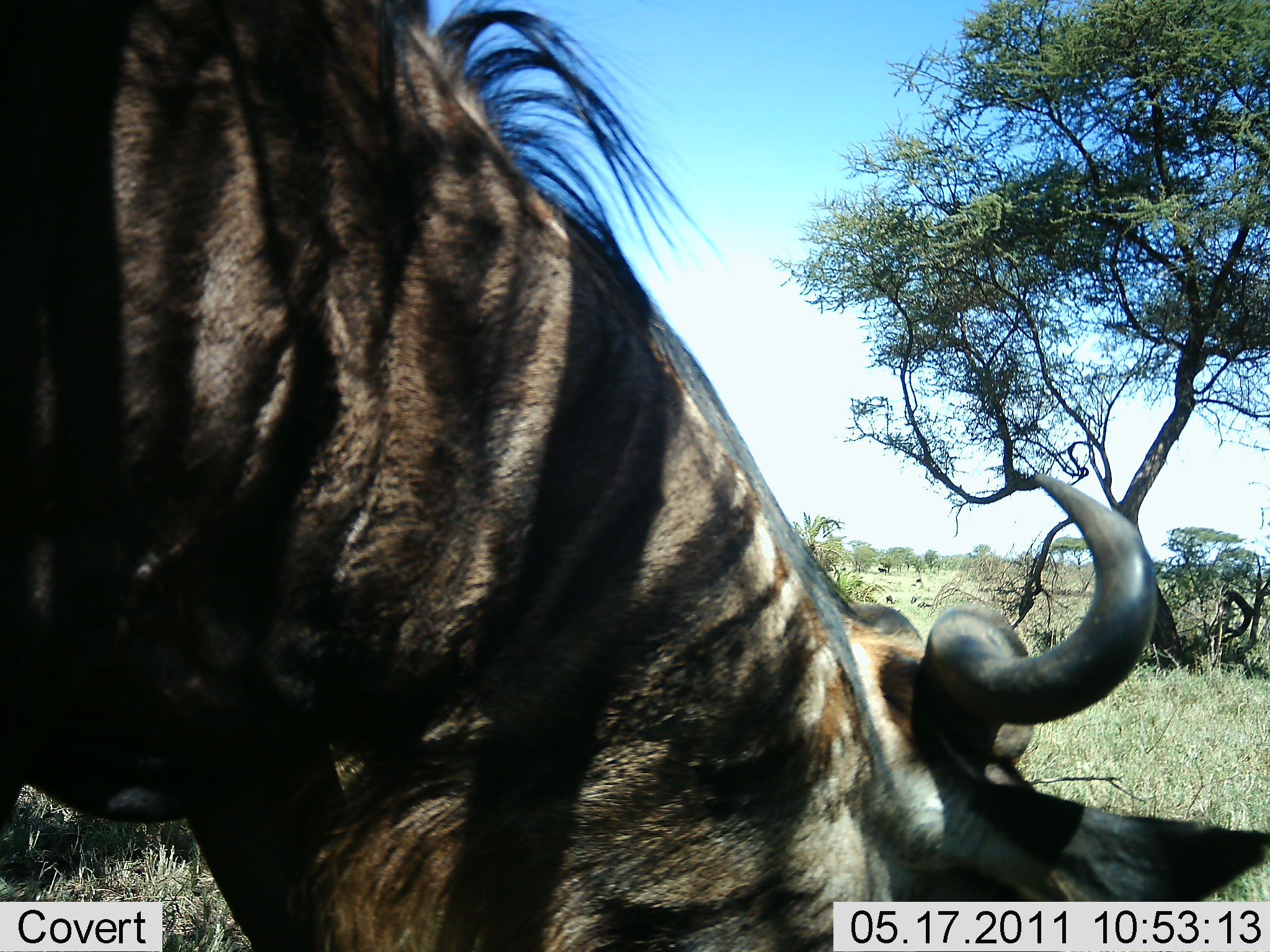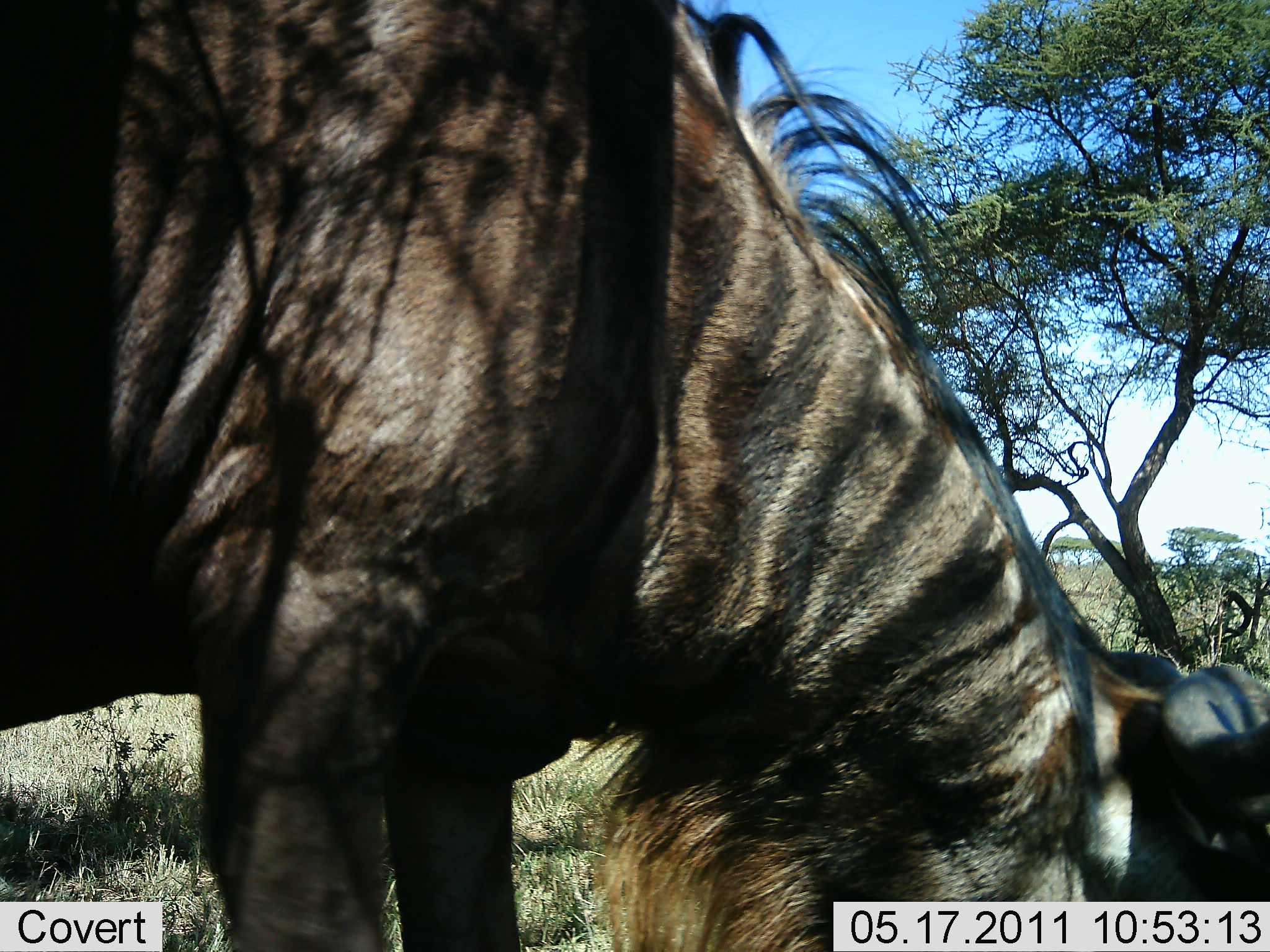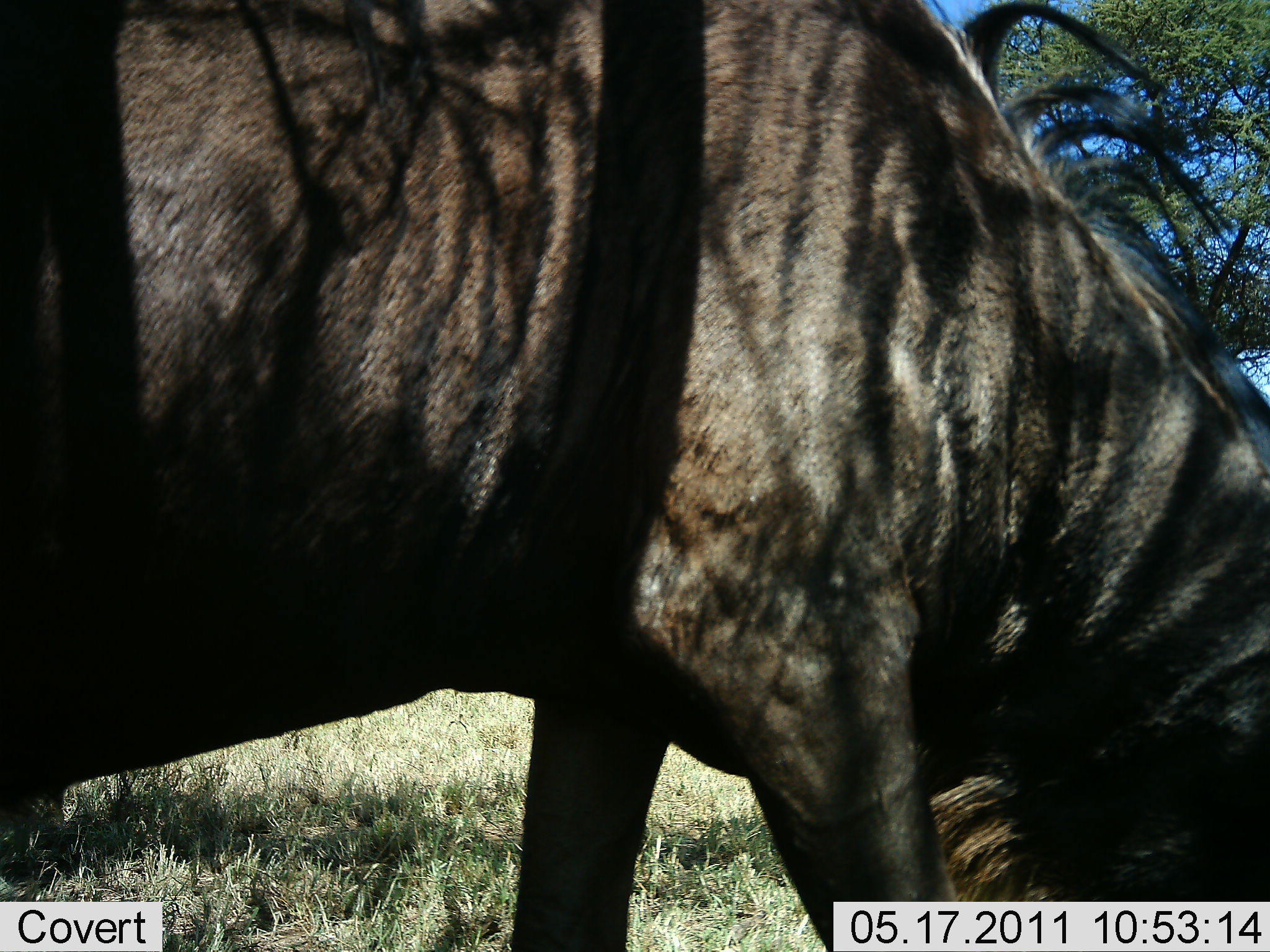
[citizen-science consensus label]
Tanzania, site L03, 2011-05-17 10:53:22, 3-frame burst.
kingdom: Animalia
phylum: Chordata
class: Mammalia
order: Artiodactyla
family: Bovidae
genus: Connochaetes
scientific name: Connochaetes taurinus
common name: blue wildebeest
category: wildebeest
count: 1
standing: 8%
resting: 0%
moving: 33%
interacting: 0%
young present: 0%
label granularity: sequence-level